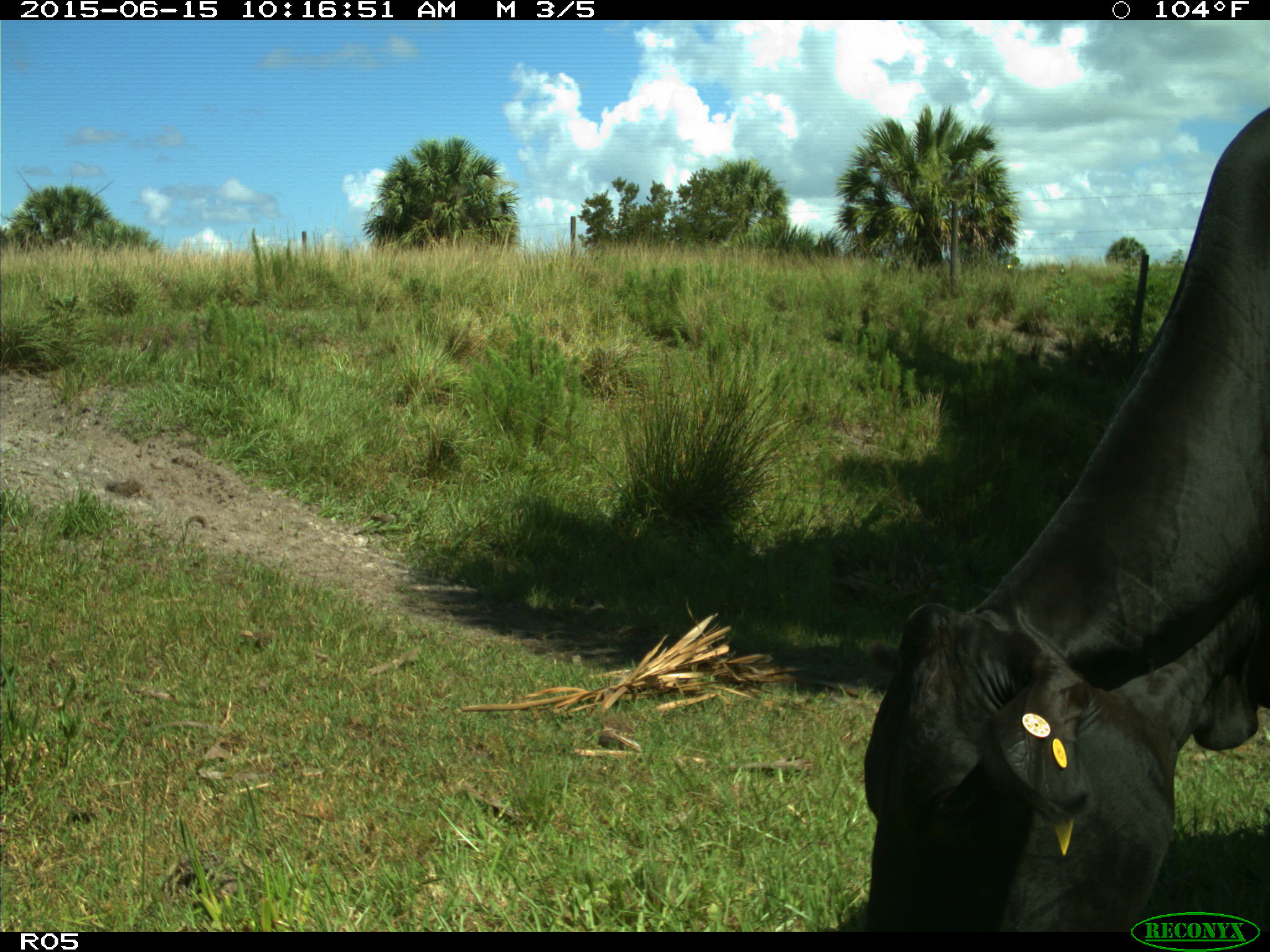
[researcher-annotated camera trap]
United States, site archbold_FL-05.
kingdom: Animalia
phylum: Chordata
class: Mammalia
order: Artiodactyla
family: Bovidae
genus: Bos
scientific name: Bos taurus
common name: domestic cow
Bos taurus (domestic cow).